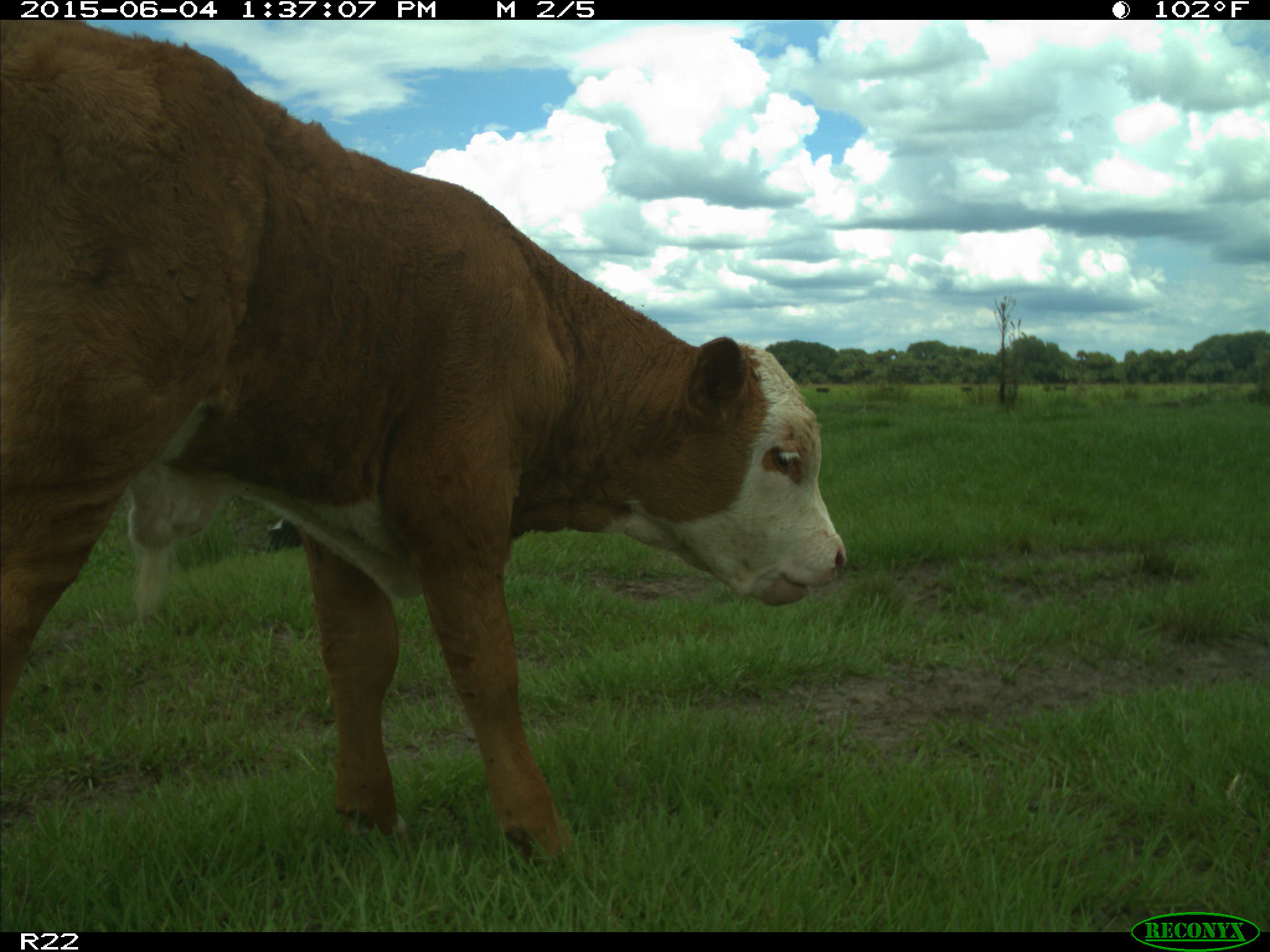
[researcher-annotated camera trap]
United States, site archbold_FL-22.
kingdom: Animalia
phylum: Chordata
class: Mammalia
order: Artiodactyla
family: Bovidae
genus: Bos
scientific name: Bos taurus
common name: domestic cow